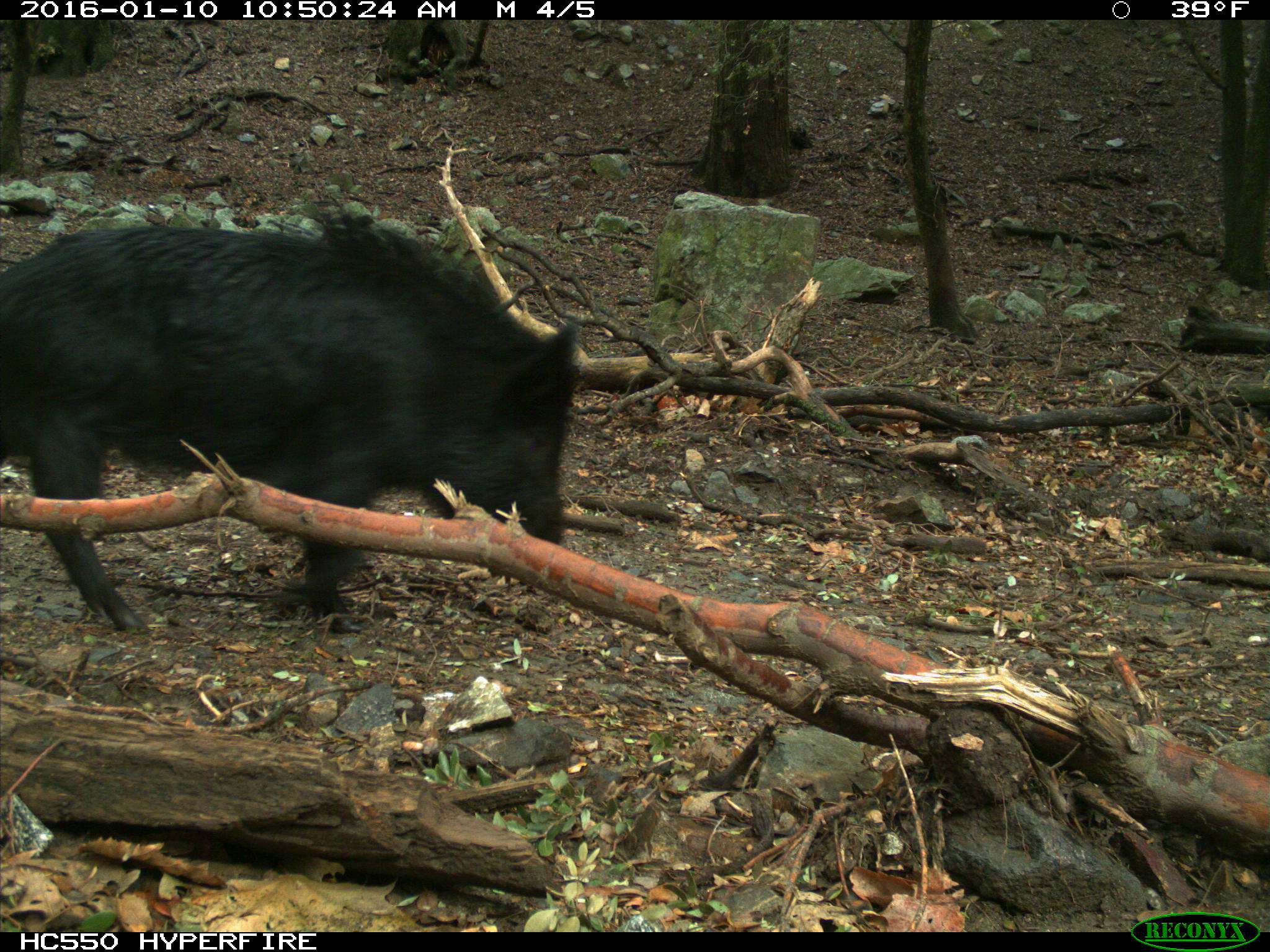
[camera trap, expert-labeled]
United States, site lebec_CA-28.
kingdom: Animalia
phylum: Chordata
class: Mammalia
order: Artiodactyla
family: Suidae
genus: Sus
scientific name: Sus scrofa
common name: wild boar